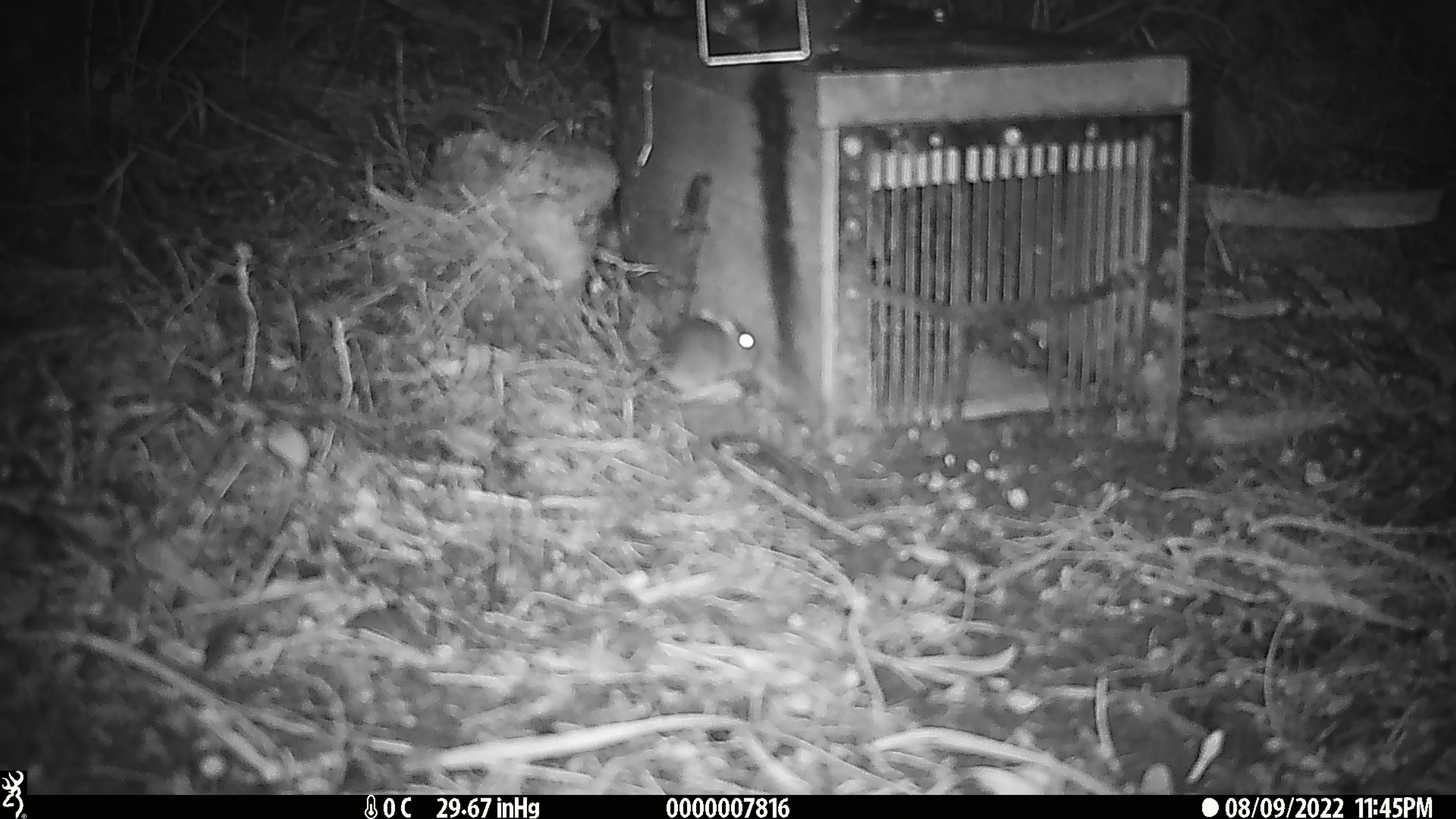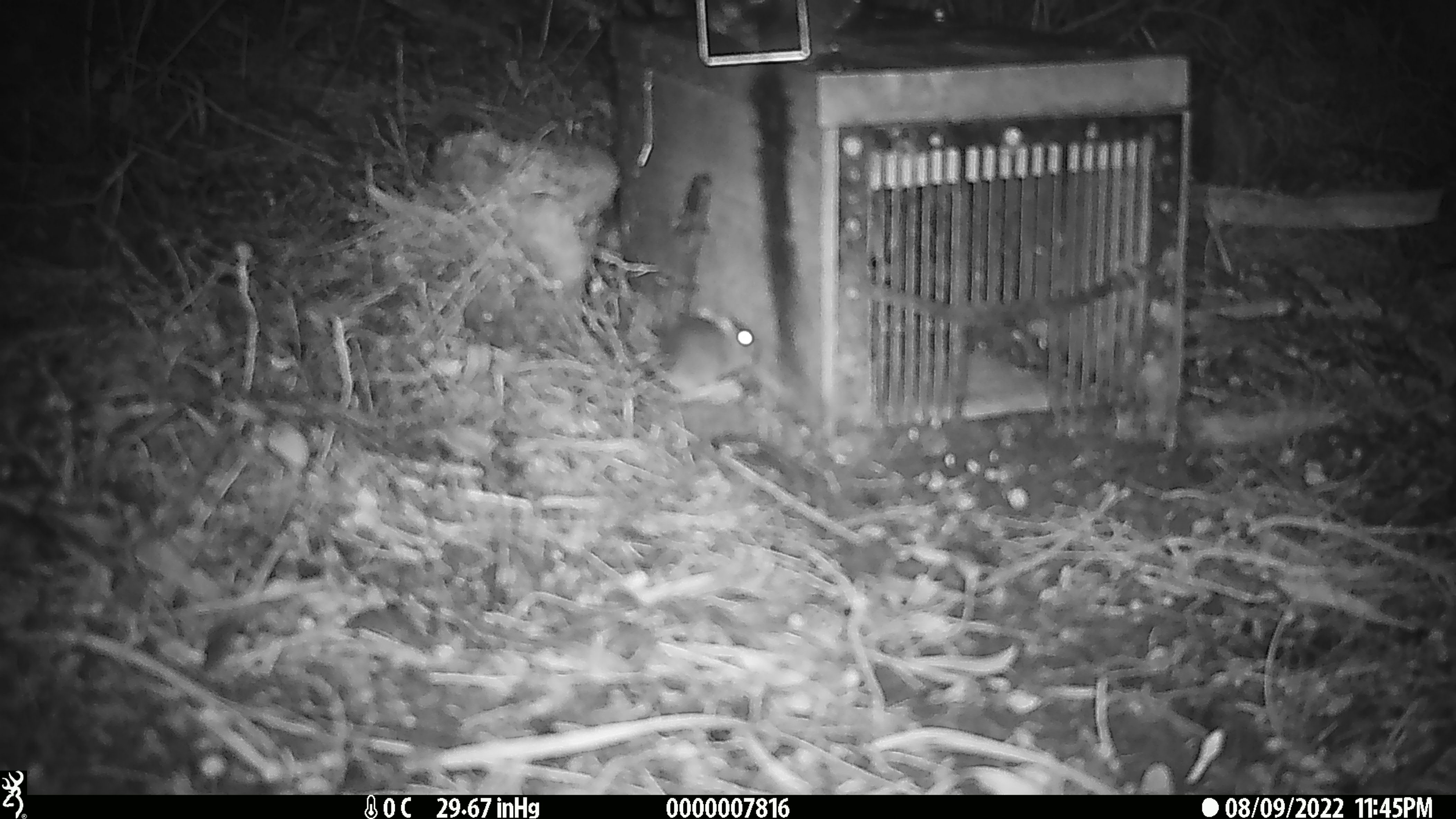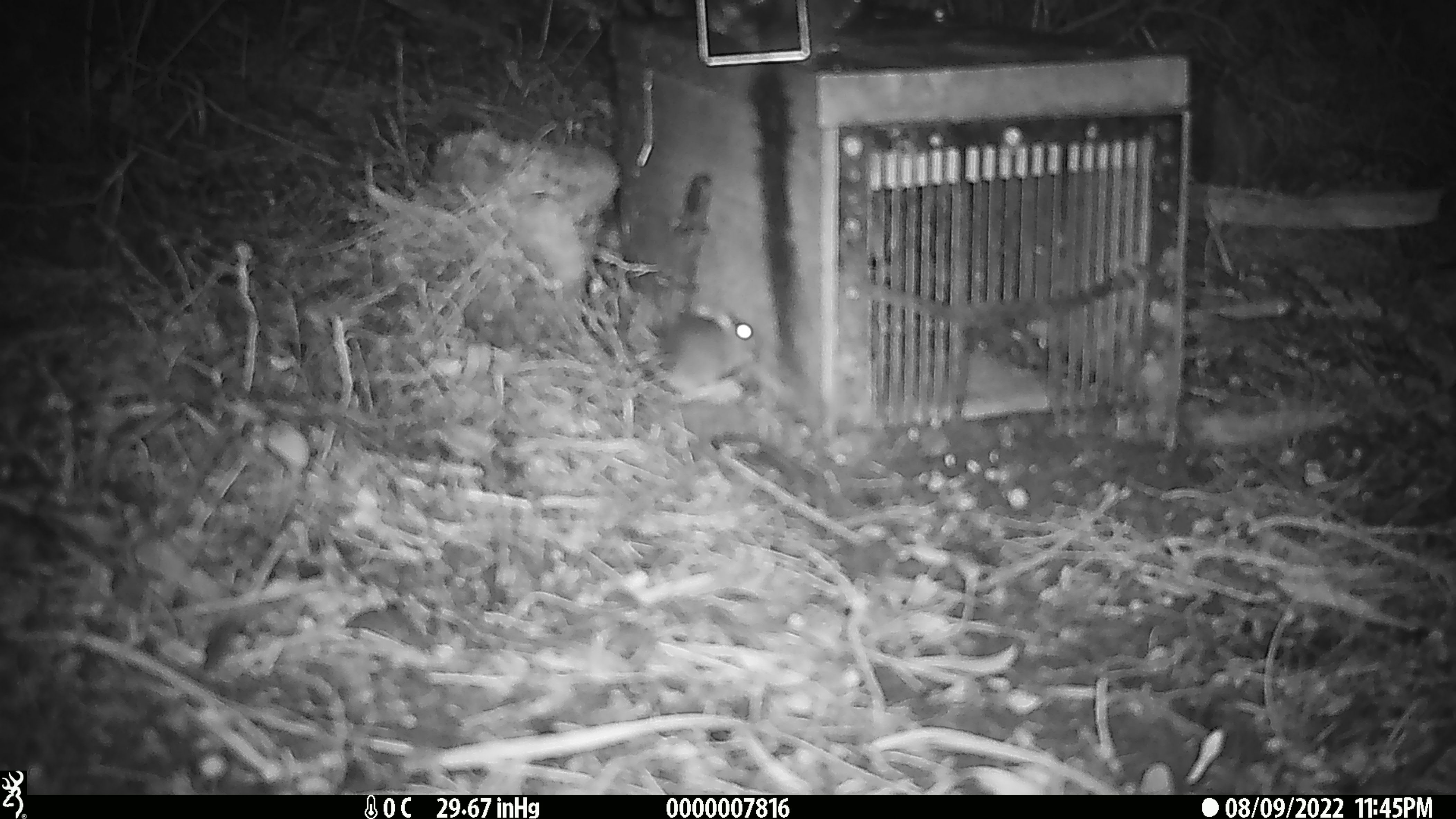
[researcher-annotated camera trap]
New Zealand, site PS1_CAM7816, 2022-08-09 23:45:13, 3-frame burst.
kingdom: Animalia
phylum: Chordata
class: Mammalia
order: Rodentia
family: Muridae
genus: Mus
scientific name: Mus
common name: mouse